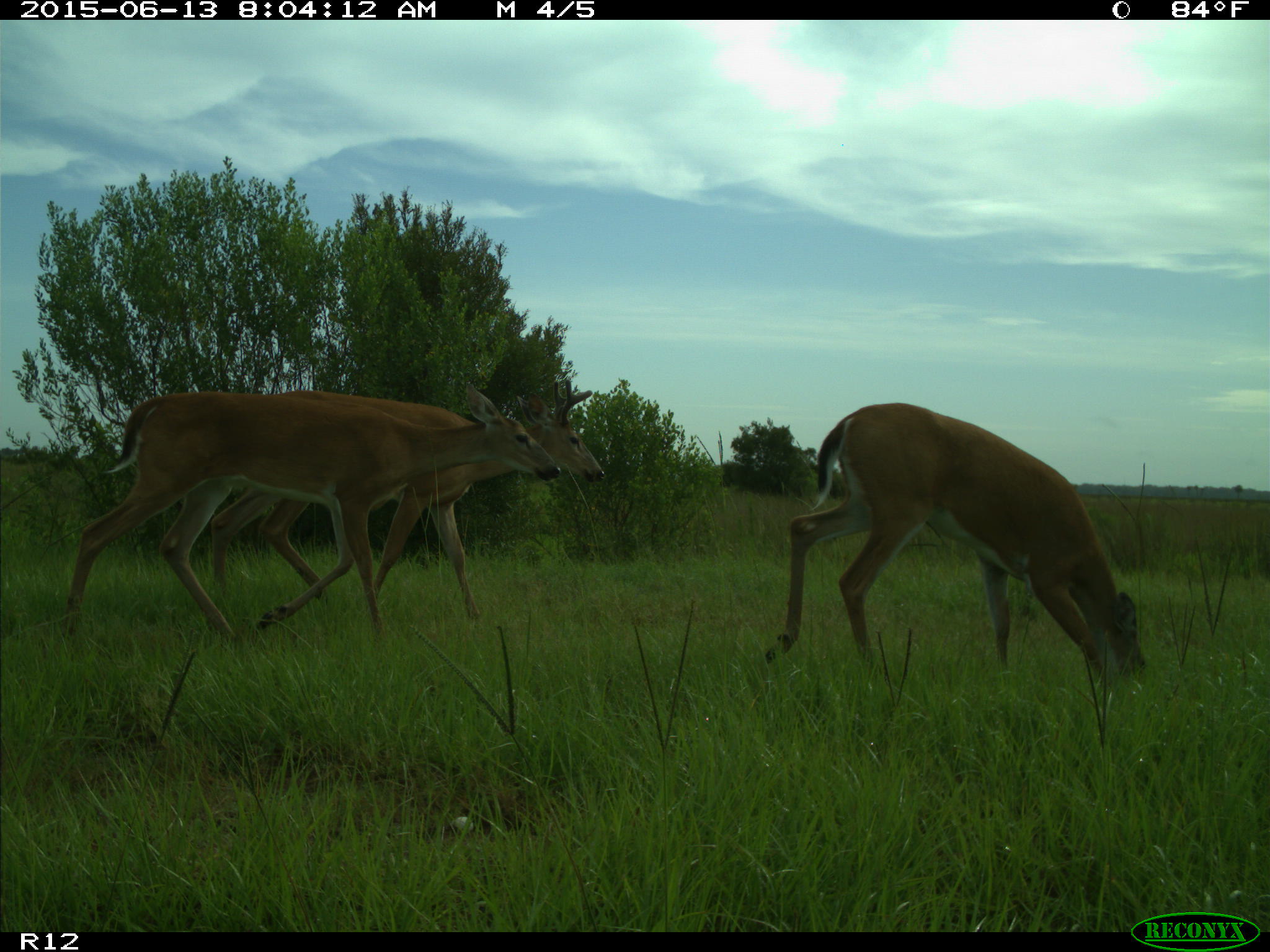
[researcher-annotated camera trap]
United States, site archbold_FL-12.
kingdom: Animalia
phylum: Chordata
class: Mammalia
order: Artiodactyla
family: Cervidae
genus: Odocoileus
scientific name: Odocoileus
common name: deer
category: unidentified deer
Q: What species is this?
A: Unidentified deer (deer) (Odocoileus).